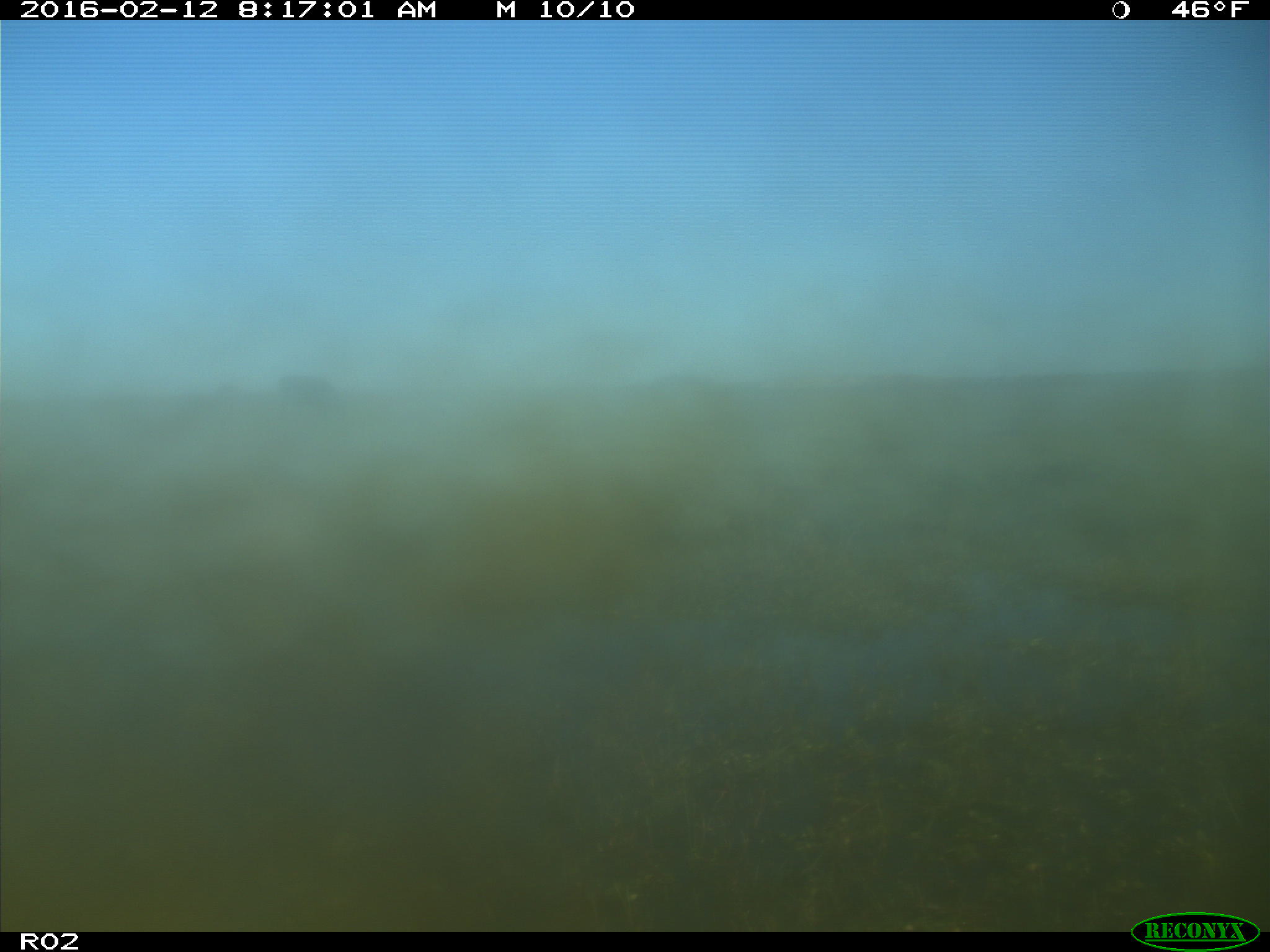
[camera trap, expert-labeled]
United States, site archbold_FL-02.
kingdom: Animalia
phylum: Chordata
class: Mammalia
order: Artiodactyla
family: Bovidae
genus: Bos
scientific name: Bos taurus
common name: domestic cow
Bos taurus (domestic cow).